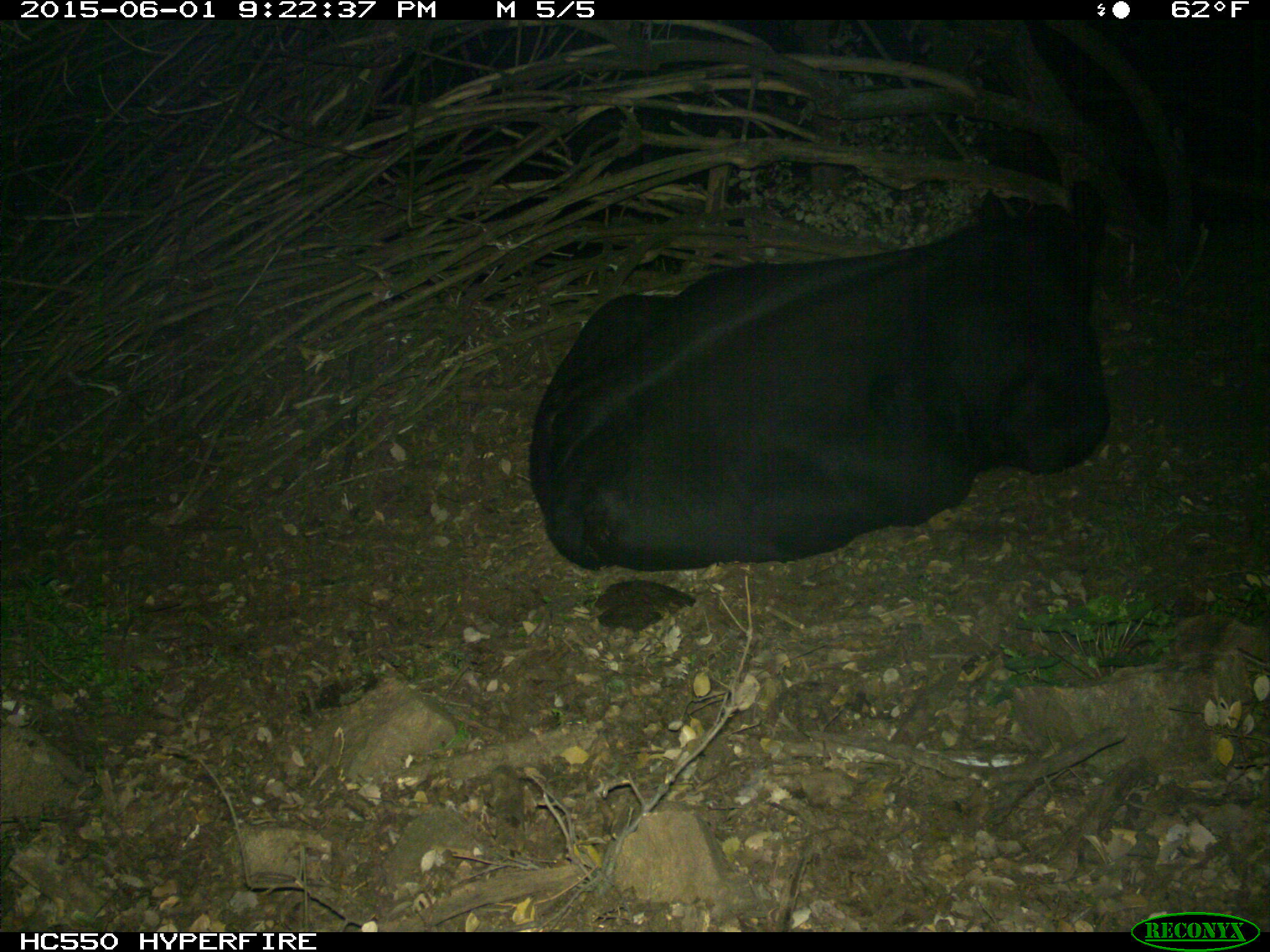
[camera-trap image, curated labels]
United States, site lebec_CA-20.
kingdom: Animalia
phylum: Chordata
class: Mammalia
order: Artiodactyla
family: Bovidae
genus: Bos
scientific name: Bos taurus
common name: domestic cow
Bos taurus (domestic cow).